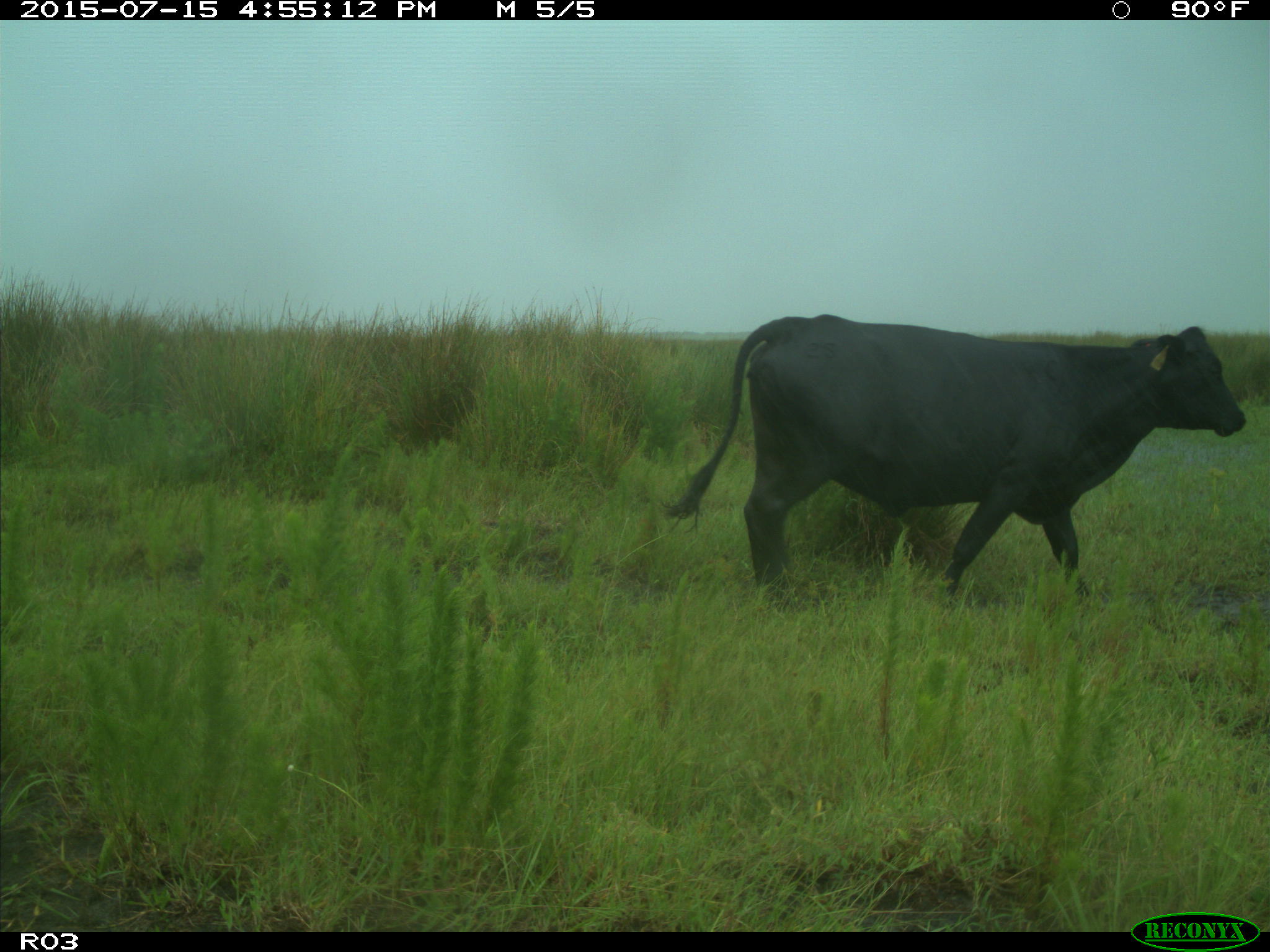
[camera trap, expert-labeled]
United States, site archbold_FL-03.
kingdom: Animalia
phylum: Chordata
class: Mammalia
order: Artiodactyla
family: Bovidae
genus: Bos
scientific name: Bos taurus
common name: domestic cow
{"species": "Bos taurus (domestic cow)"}